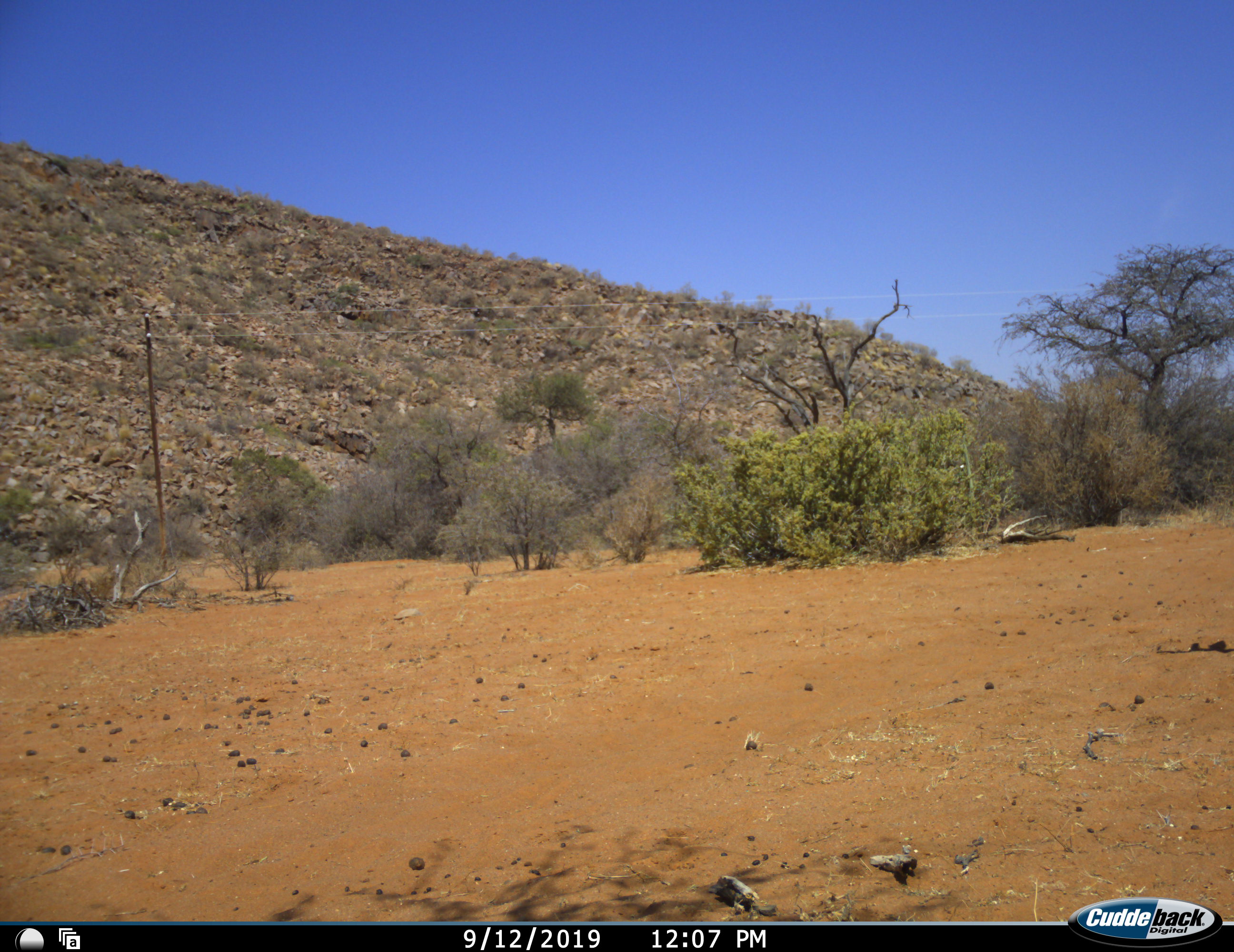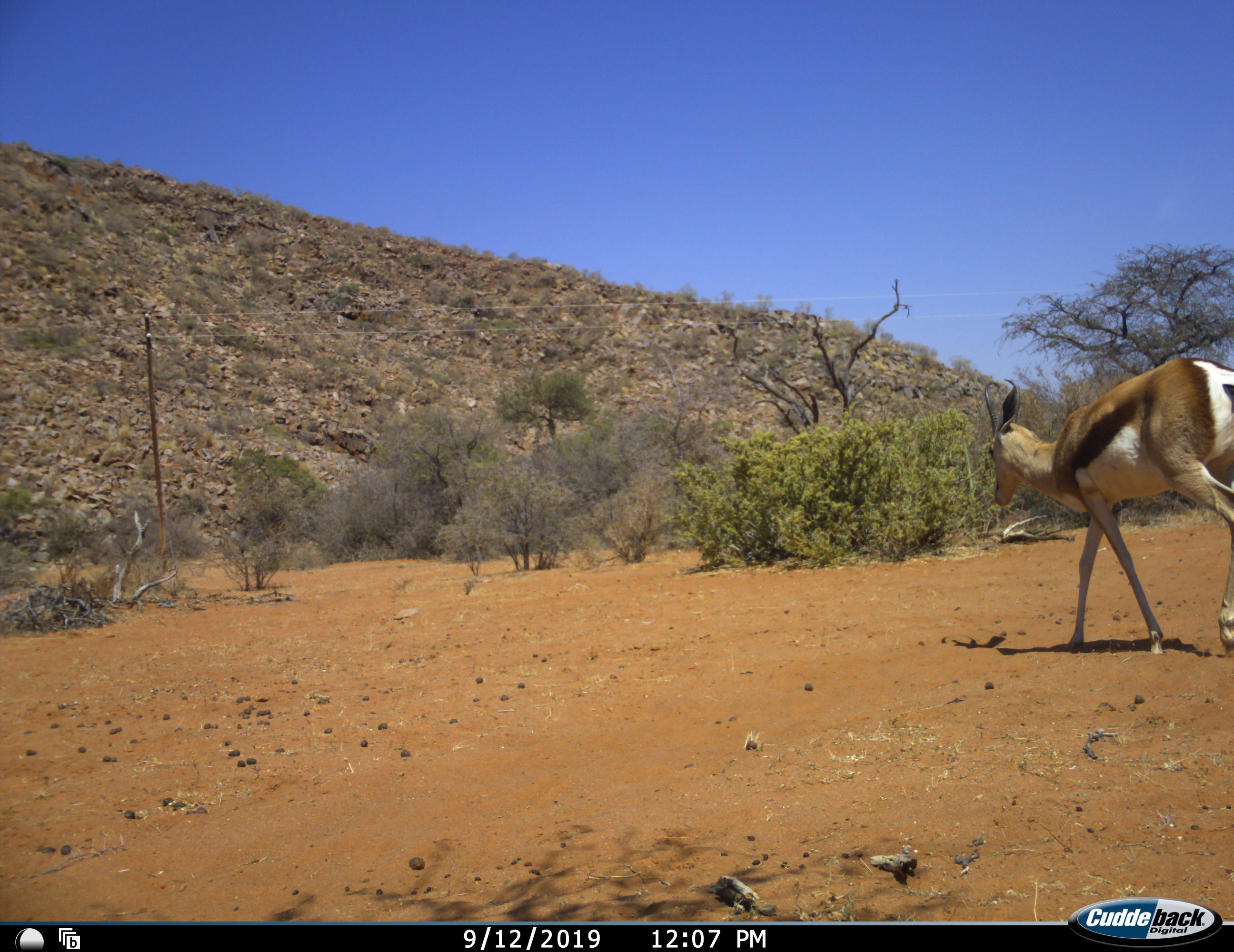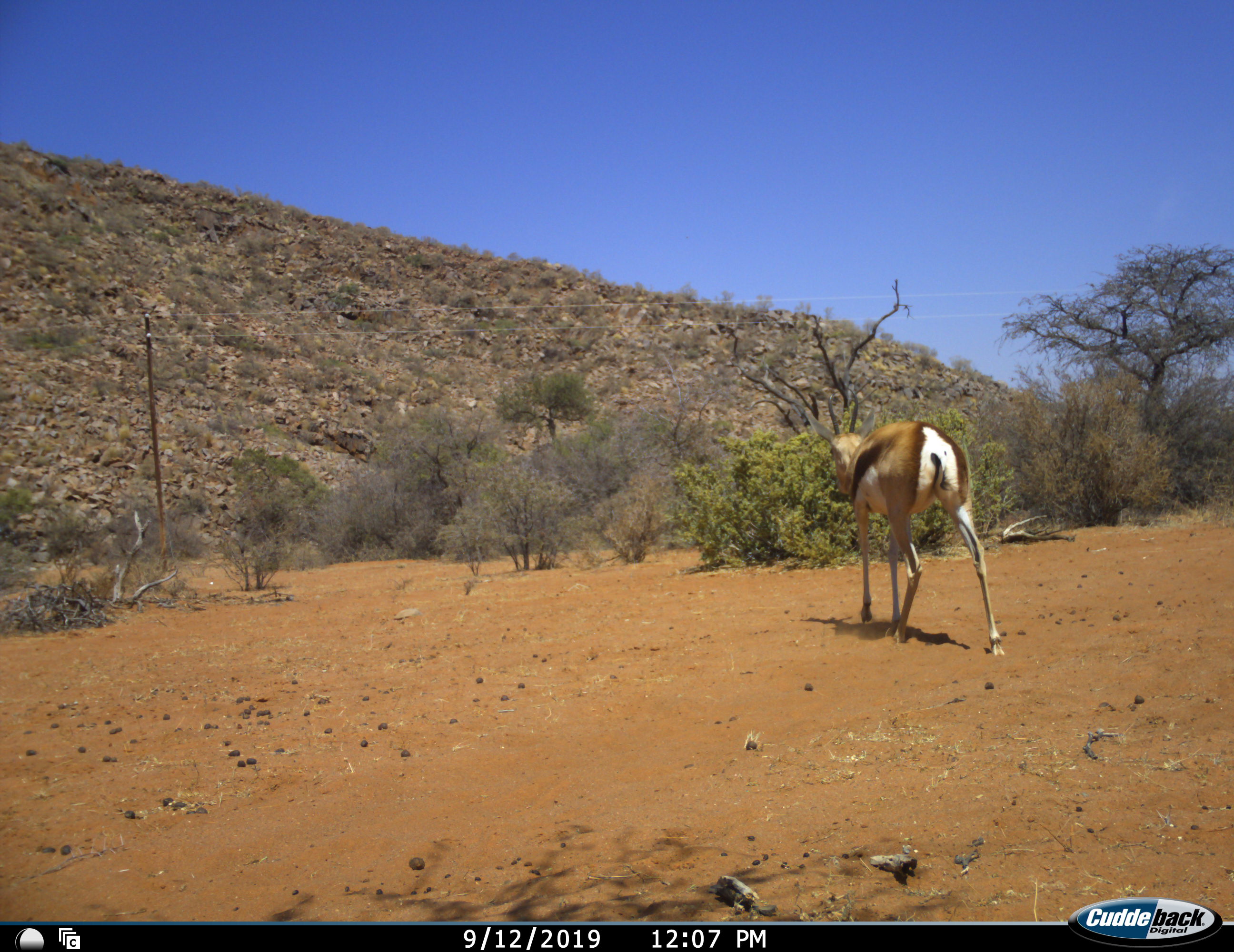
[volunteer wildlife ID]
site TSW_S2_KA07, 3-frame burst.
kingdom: Animalia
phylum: Chordata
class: Mammalia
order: Artiodactyla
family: Bovidae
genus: Antidorcas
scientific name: Antidorcas marsupialis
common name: springbok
Springbok (Antidorcas marsupialis), count 1. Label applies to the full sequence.